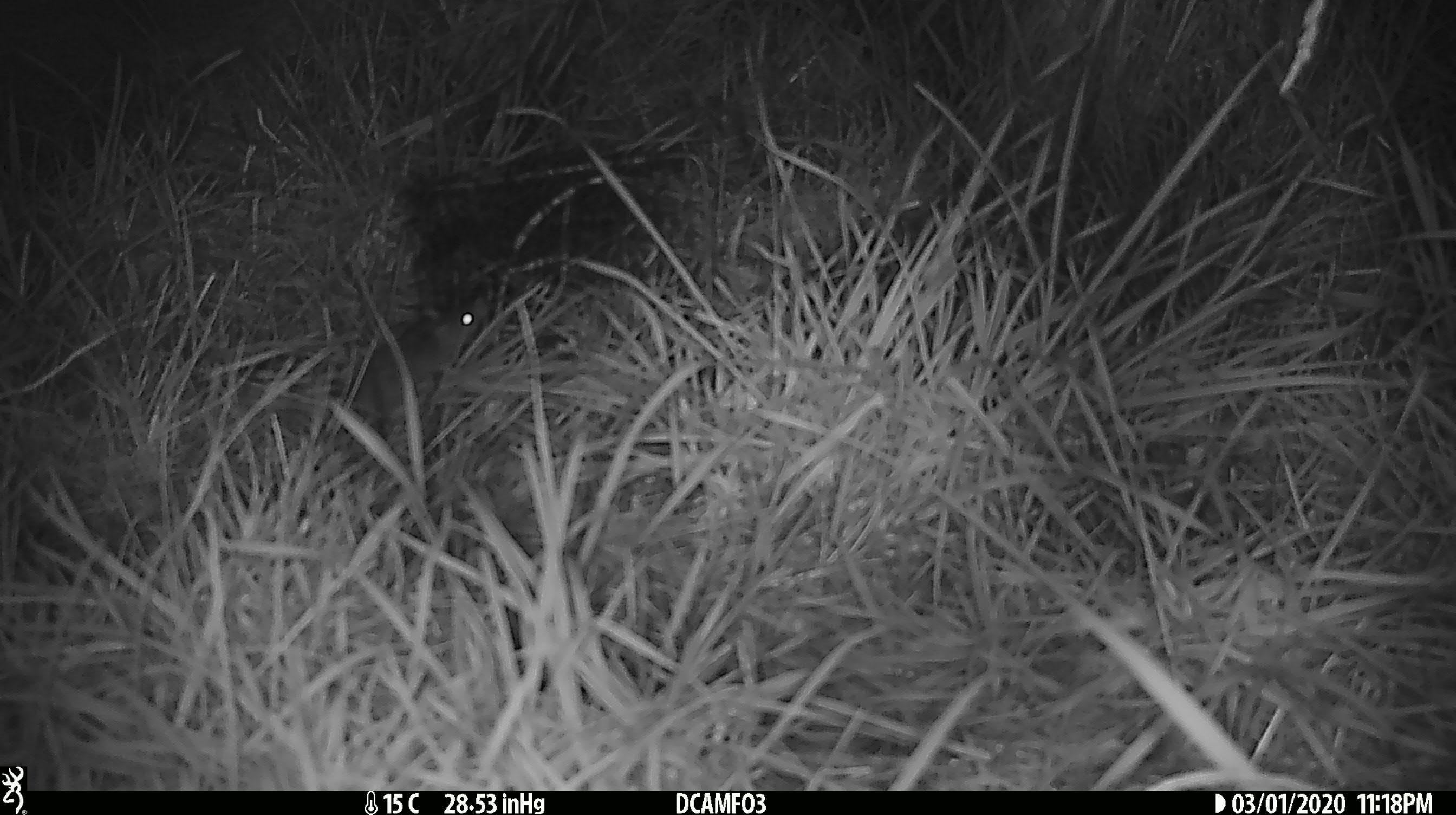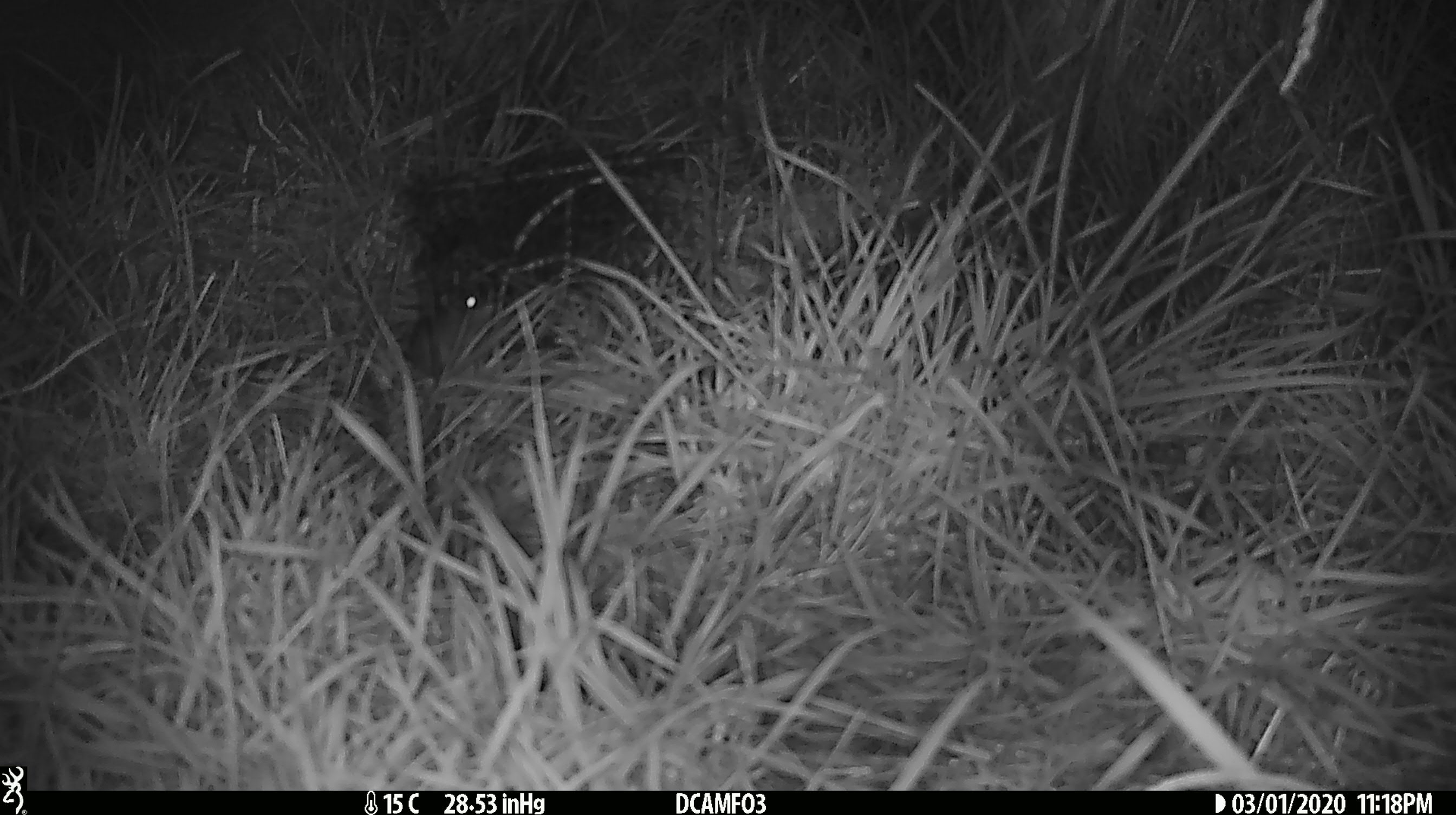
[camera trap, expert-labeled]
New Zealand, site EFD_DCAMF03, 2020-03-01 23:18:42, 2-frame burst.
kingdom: Animalia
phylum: Chordata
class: Mammalia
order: Rodentia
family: Muridae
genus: Mus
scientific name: Mus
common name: mouse